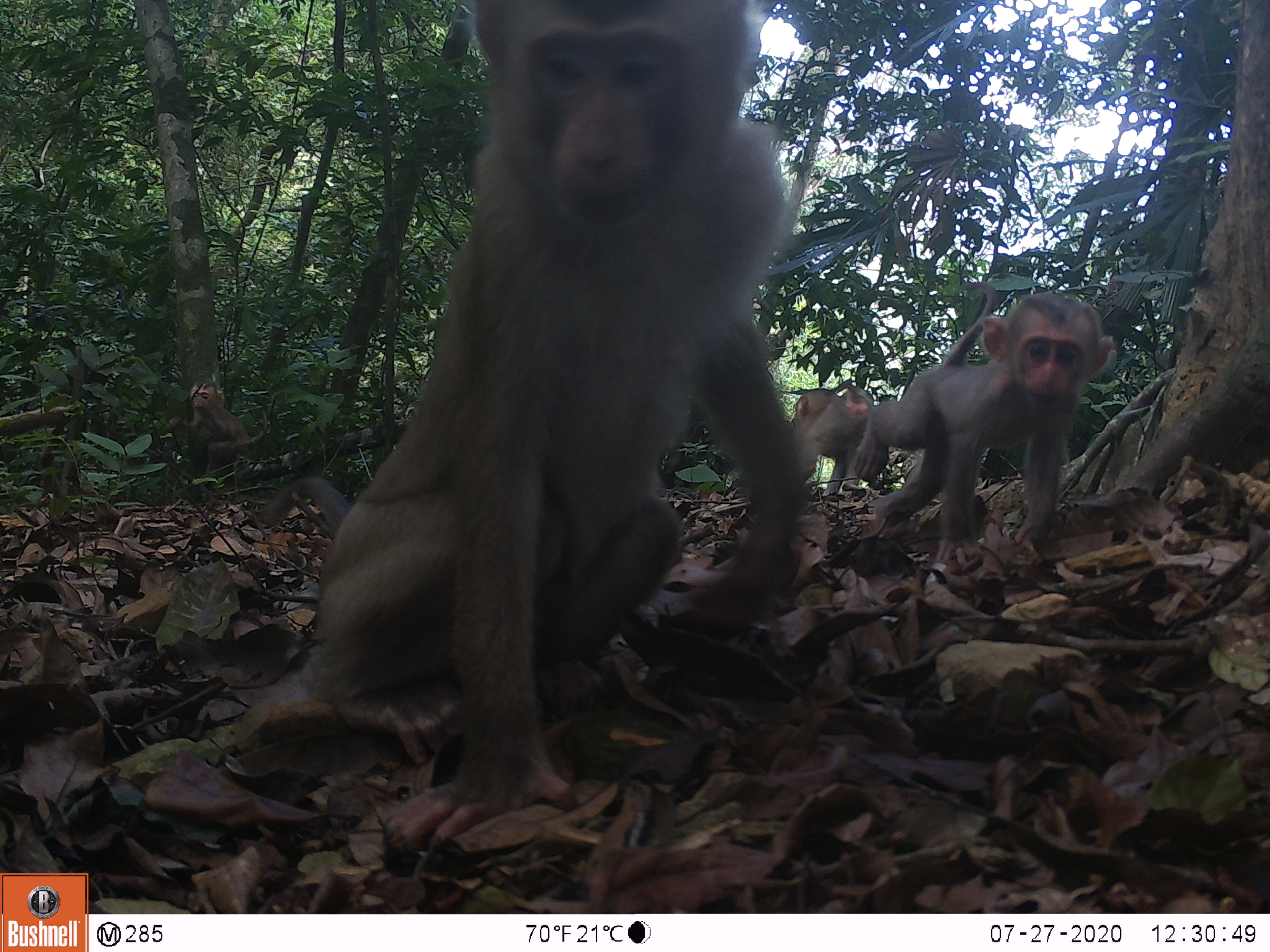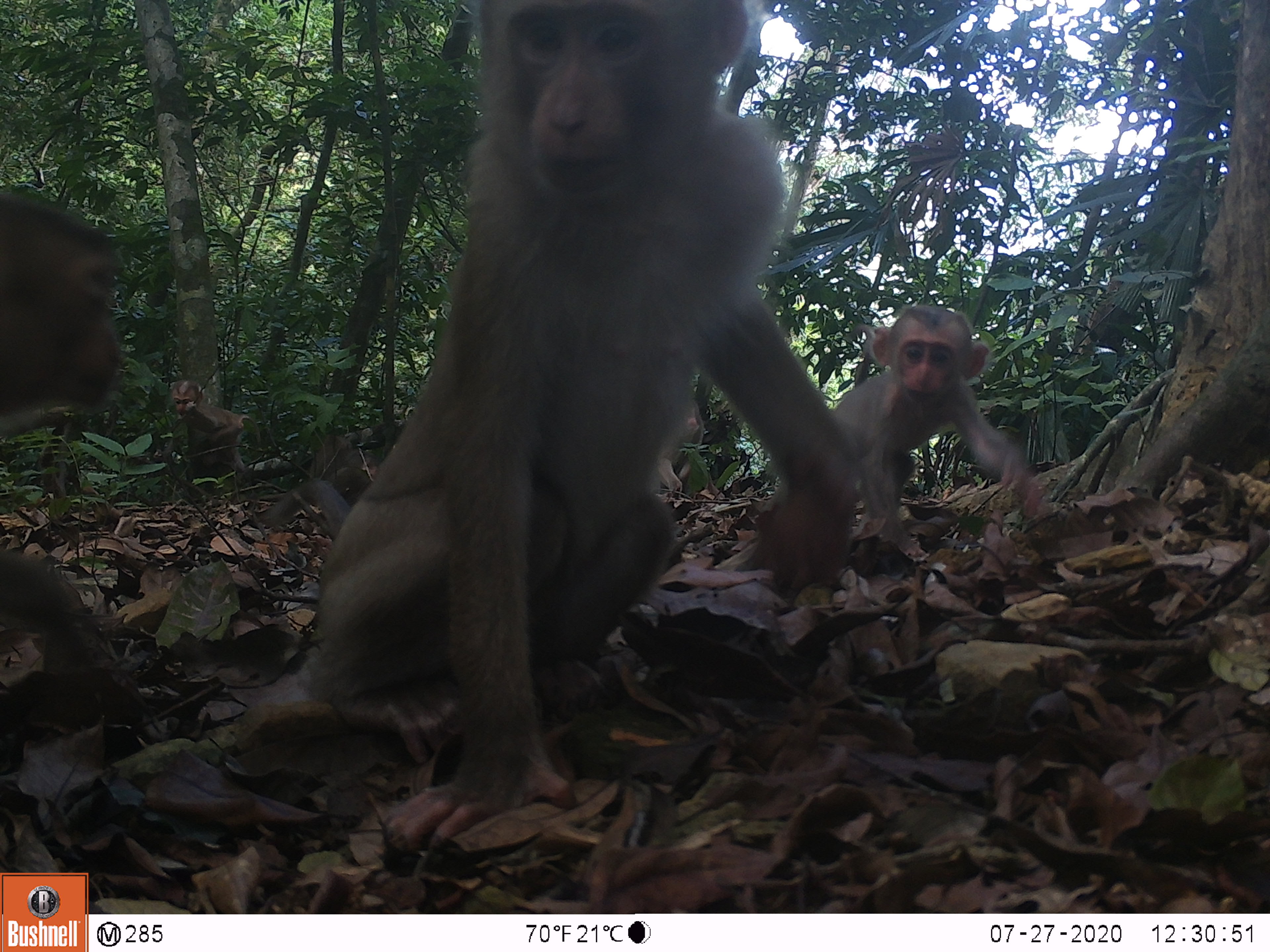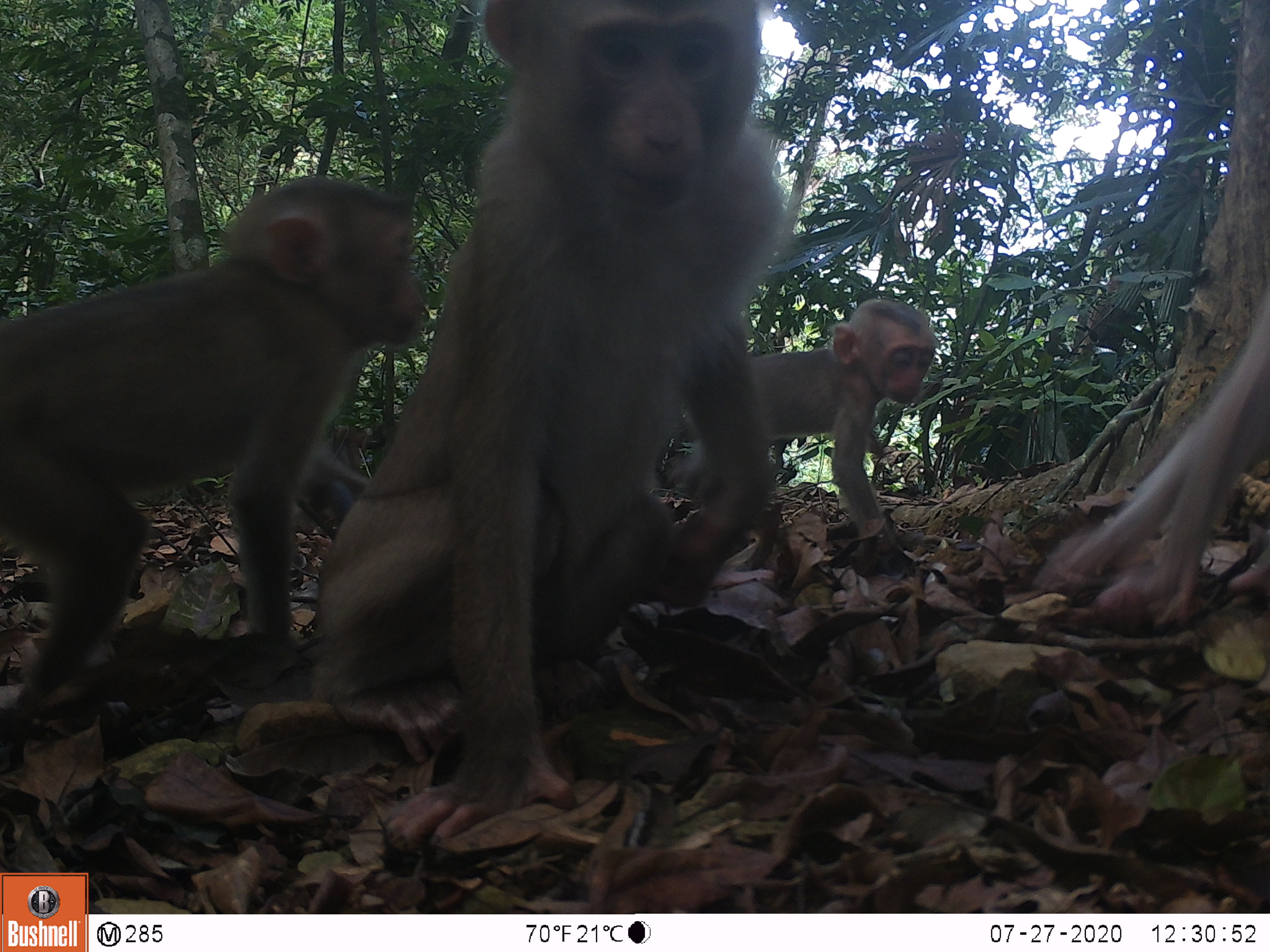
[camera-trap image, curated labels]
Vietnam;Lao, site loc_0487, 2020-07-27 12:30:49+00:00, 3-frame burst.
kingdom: Animalia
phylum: Chordata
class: Mammalia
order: Primates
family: Cercopithecidae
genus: Macaca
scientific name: Macaca nemestrina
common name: pig-tailed macaque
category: pig tailed macaque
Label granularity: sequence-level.